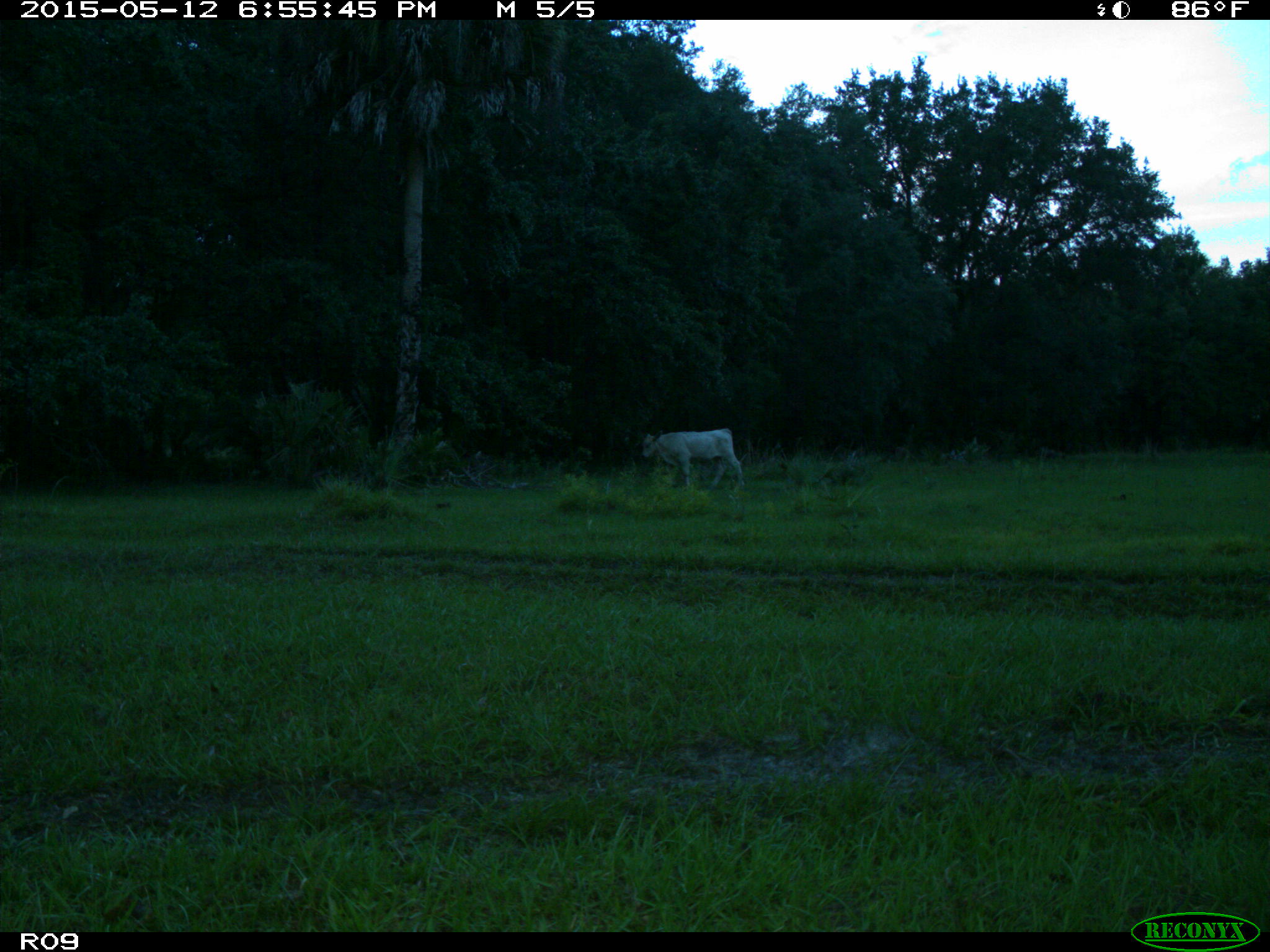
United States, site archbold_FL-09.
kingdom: Animalia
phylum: Chordata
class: Mammalia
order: Artiodactyla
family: Bovidae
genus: Bos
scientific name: Bos taurus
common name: domestic cow